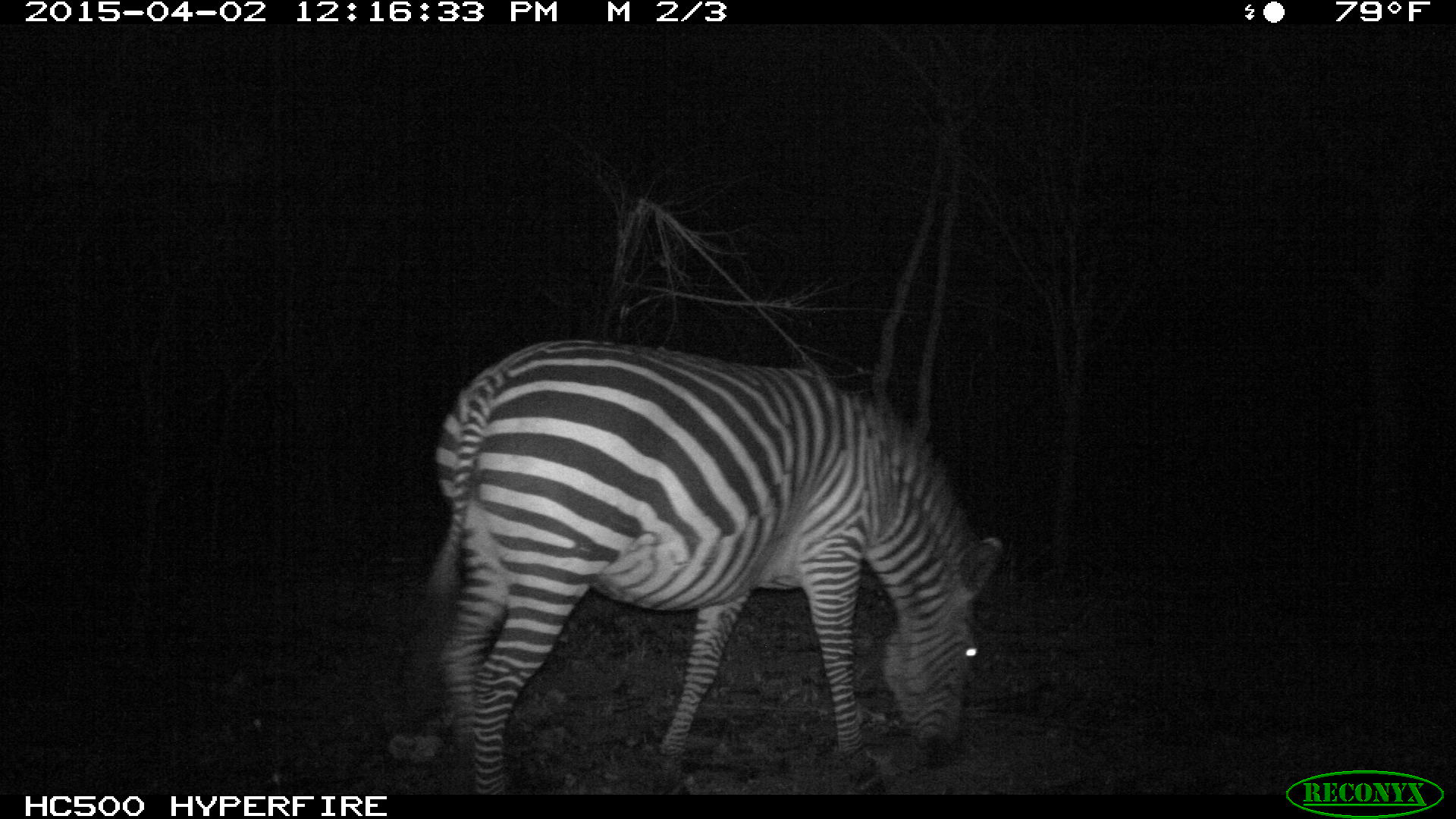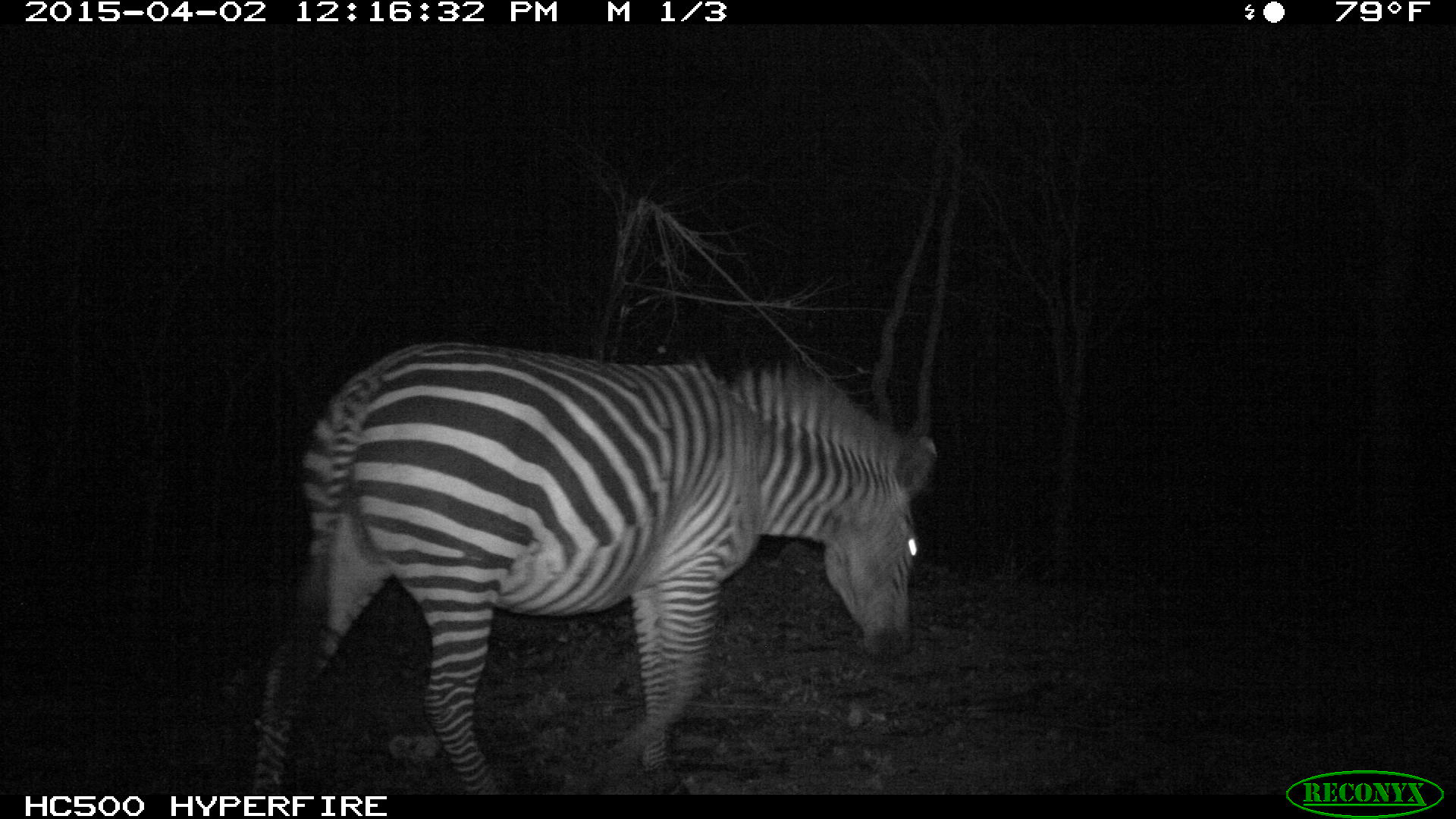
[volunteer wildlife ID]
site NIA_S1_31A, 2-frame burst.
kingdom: Animalia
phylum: Chordata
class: Mammalia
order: Perissodactyla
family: Equidae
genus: Equus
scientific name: Equus quagga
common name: plains zebra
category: zebraplains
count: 1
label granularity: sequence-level